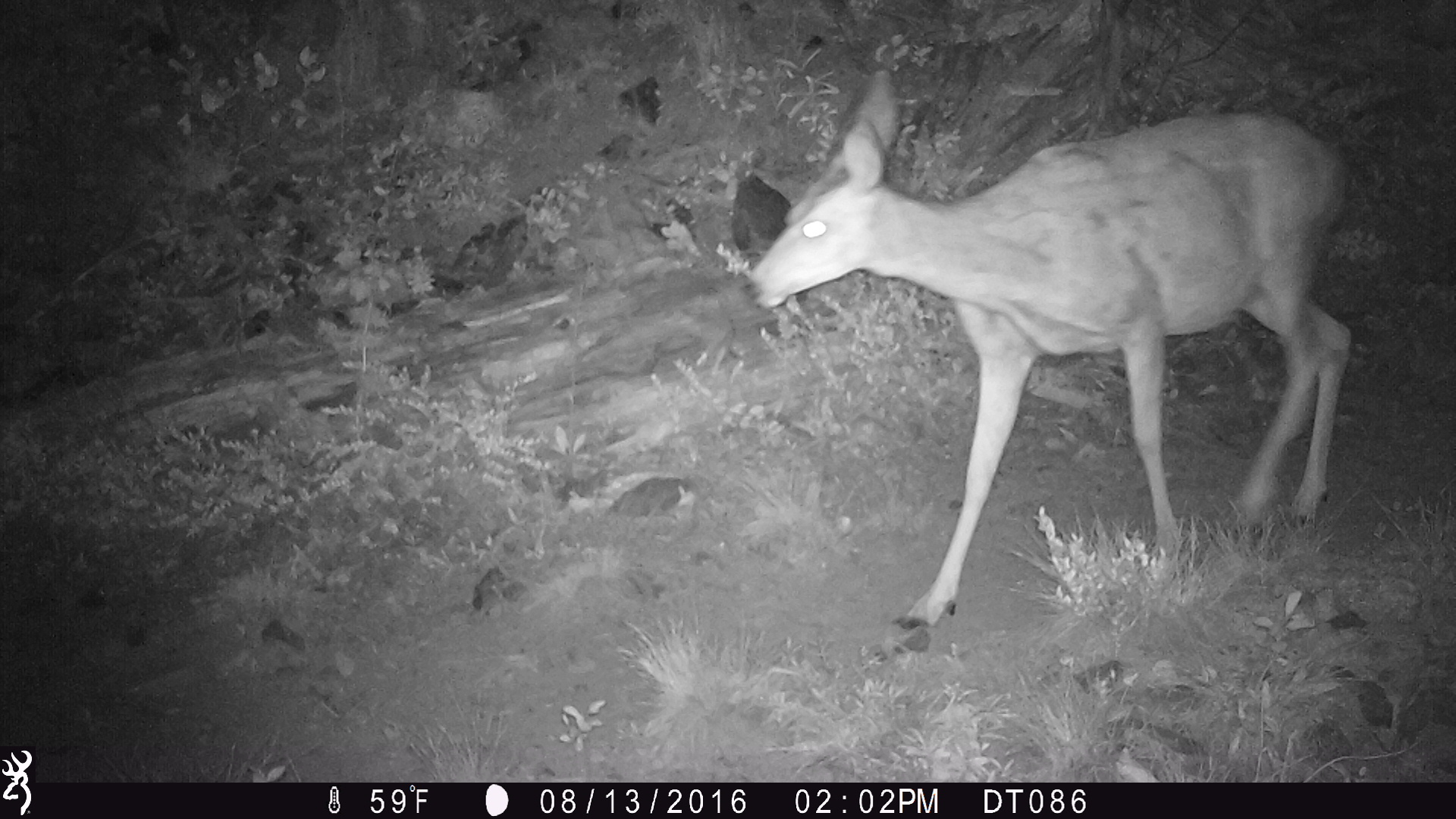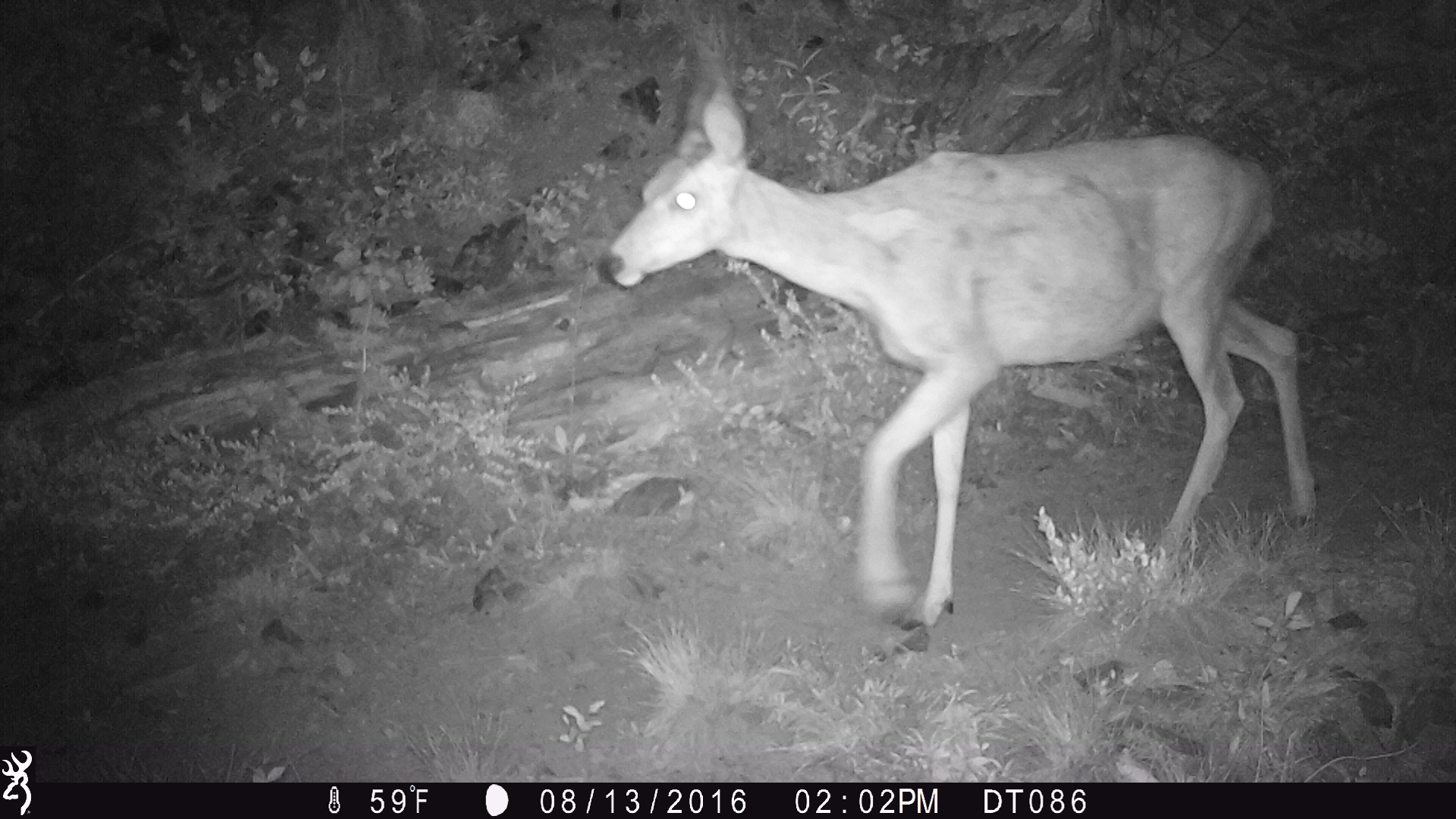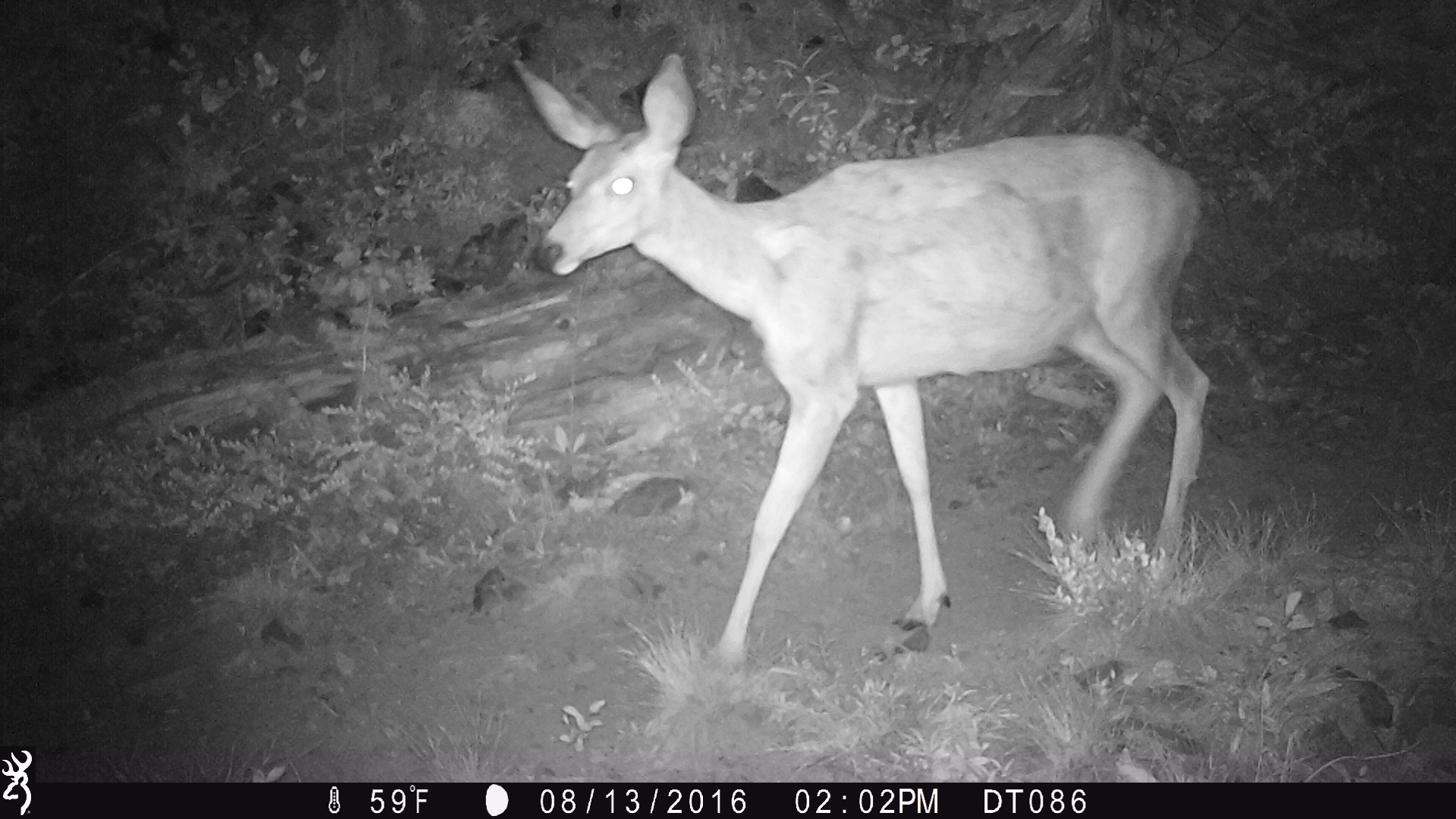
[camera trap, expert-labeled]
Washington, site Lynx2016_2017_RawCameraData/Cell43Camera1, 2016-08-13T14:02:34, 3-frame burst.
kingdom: Animalia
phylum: Chordata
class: Mammalia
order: Artiodactyla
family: Cervidae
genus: Odocoileus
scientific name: Odocoileus hemionus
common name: mule deer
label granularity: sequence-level